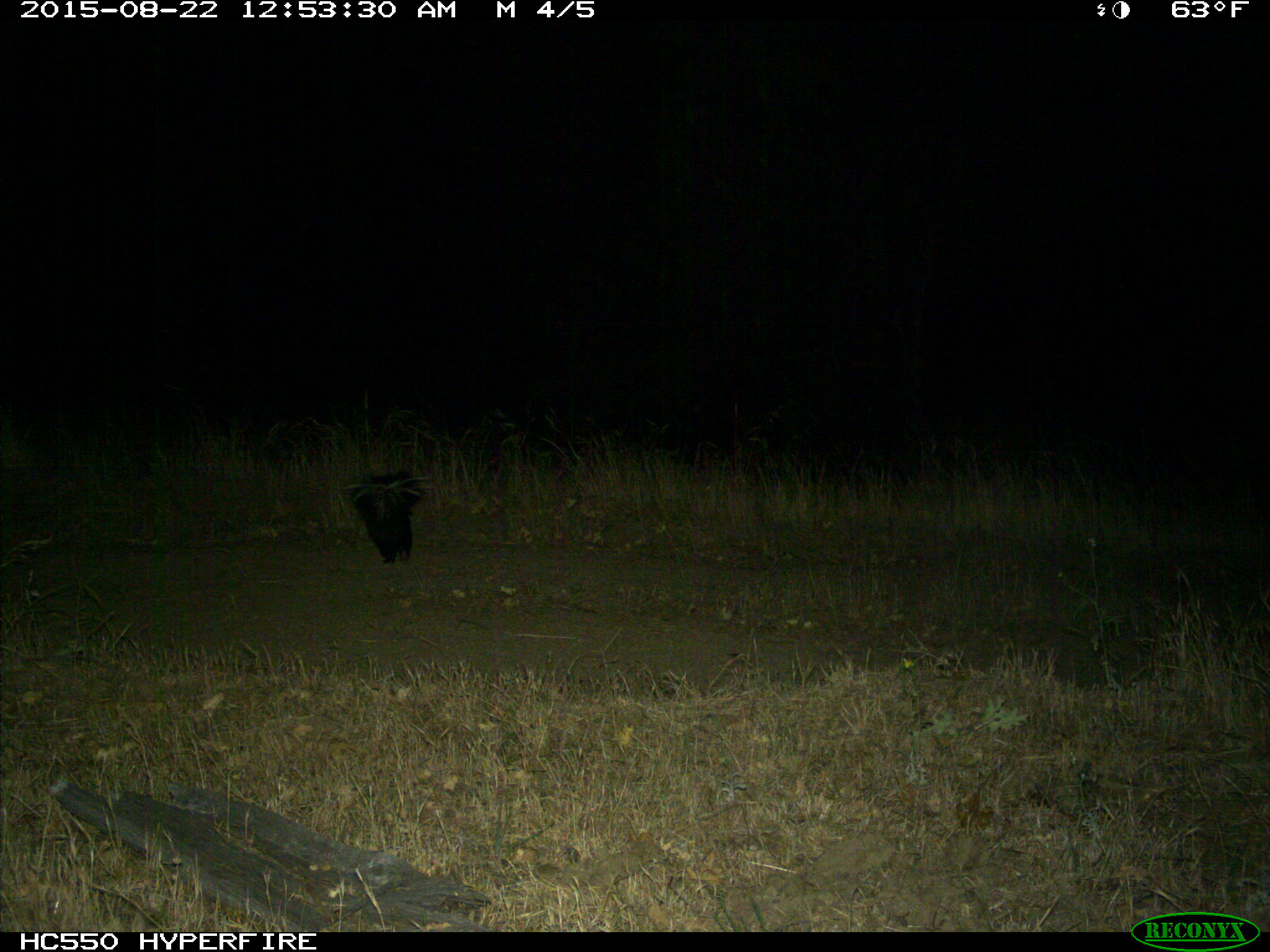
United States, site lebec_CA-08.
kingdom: Animalia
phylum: Chordata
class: Mammalia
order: Carnivora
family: Mephitidae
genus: Mephitis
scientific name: Mephitis mephitis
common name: striped skunk